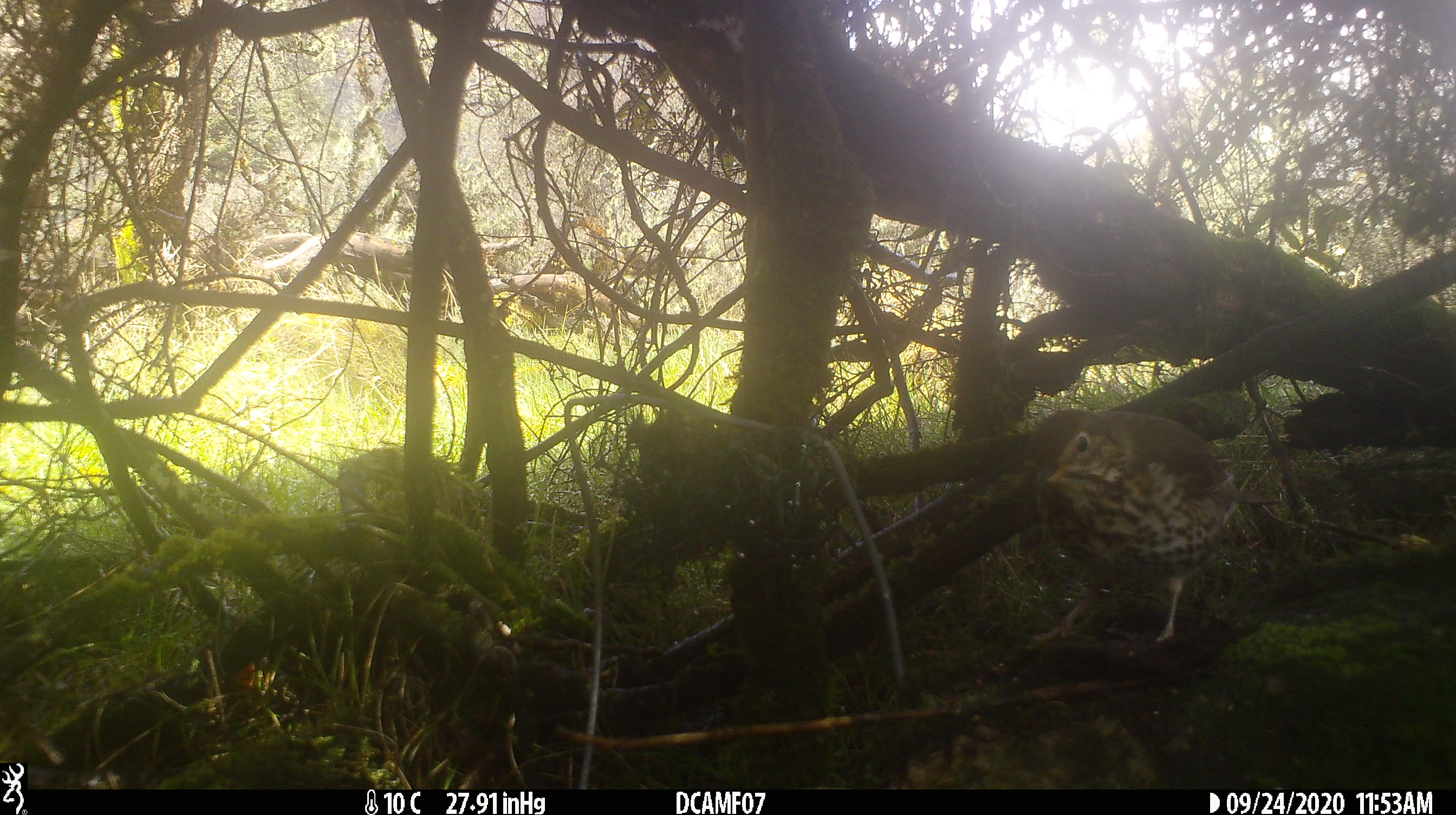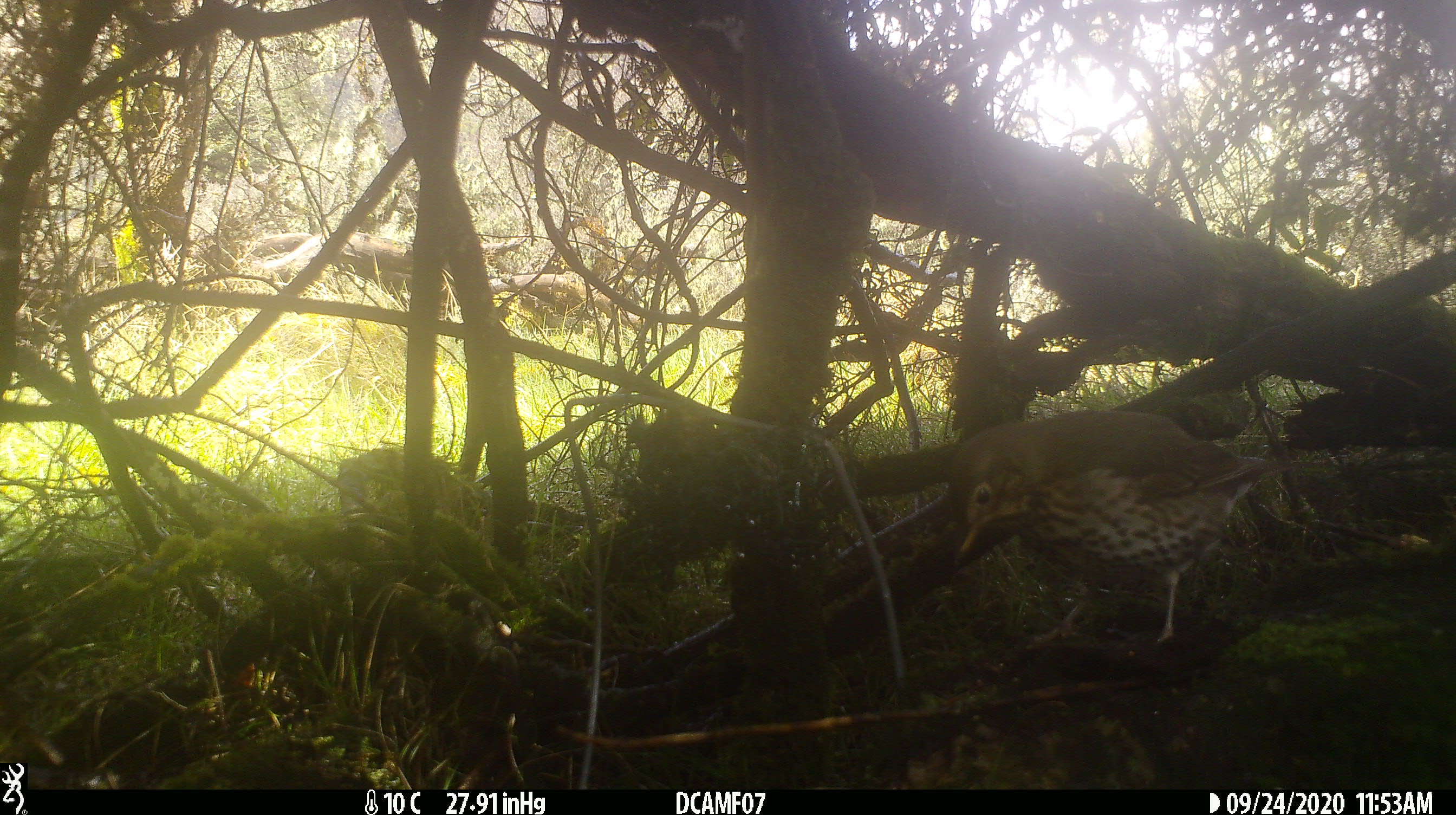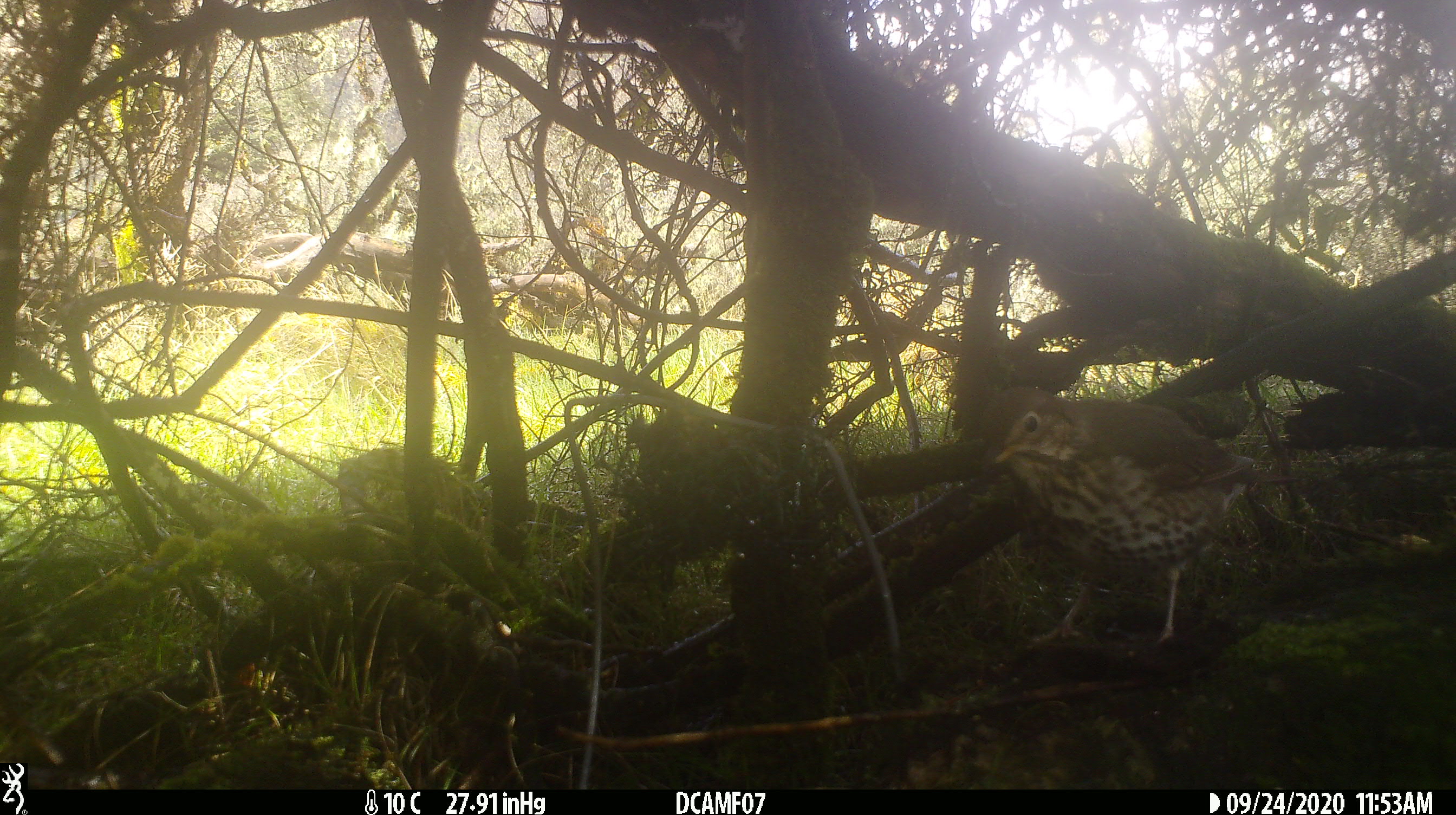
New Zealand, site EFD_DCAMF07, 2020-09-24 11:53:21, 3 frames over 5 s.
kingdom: Animalia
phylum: Chordata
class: Aves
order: Passeriformes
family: Turdidae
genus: Turdus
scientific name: Turdus philomelos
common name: song thrush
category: thrush